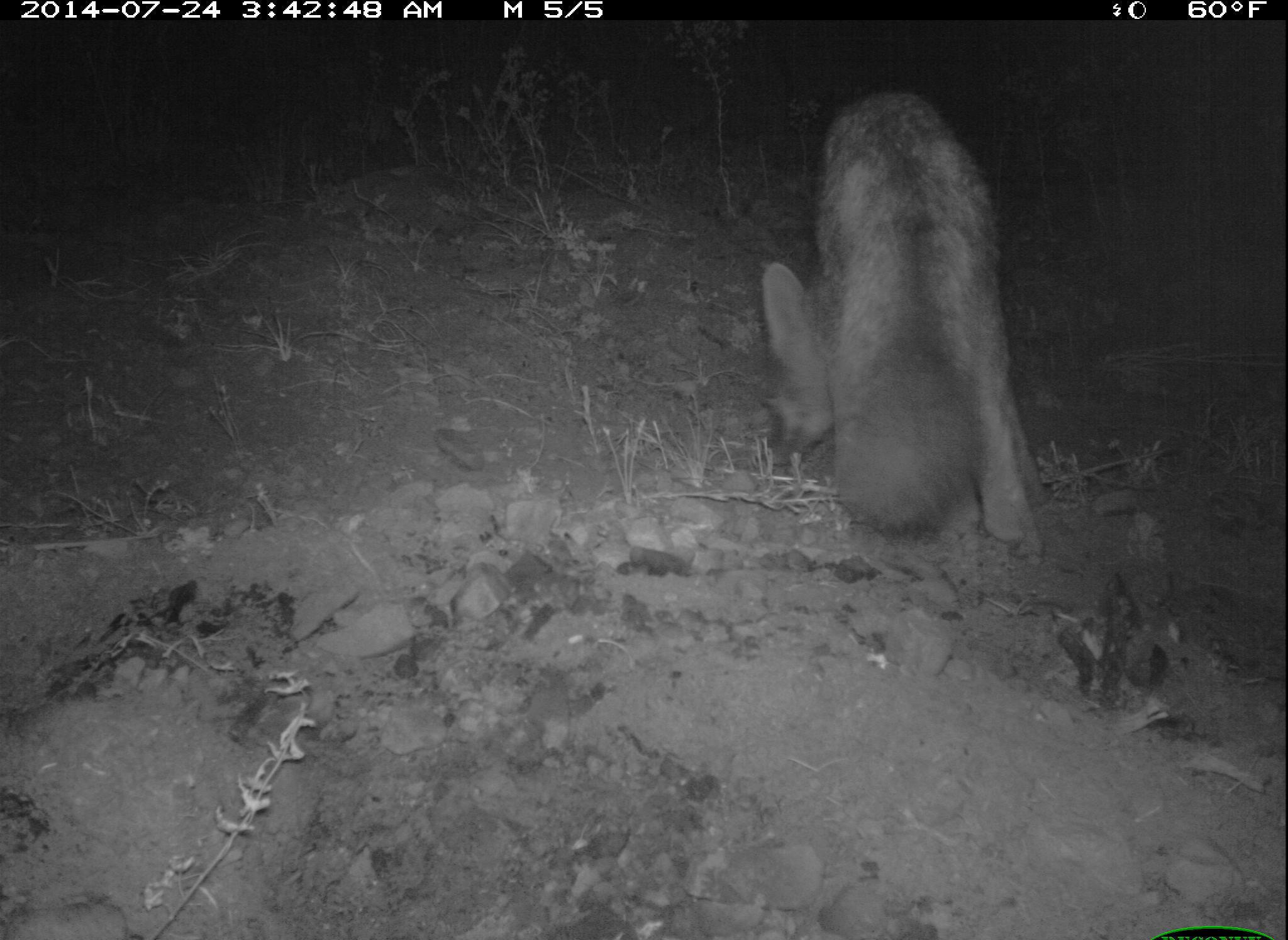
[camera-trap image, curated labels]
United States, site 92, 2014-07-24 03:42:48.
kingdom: Animalia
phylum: Chordata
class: Mammalia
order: Carnivora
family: Canidae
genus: Urocyon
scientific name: Urocyon cinereoargenteus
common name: gray fox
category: fox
Fox (gray fox) (Urocyon cinereoargenteus).